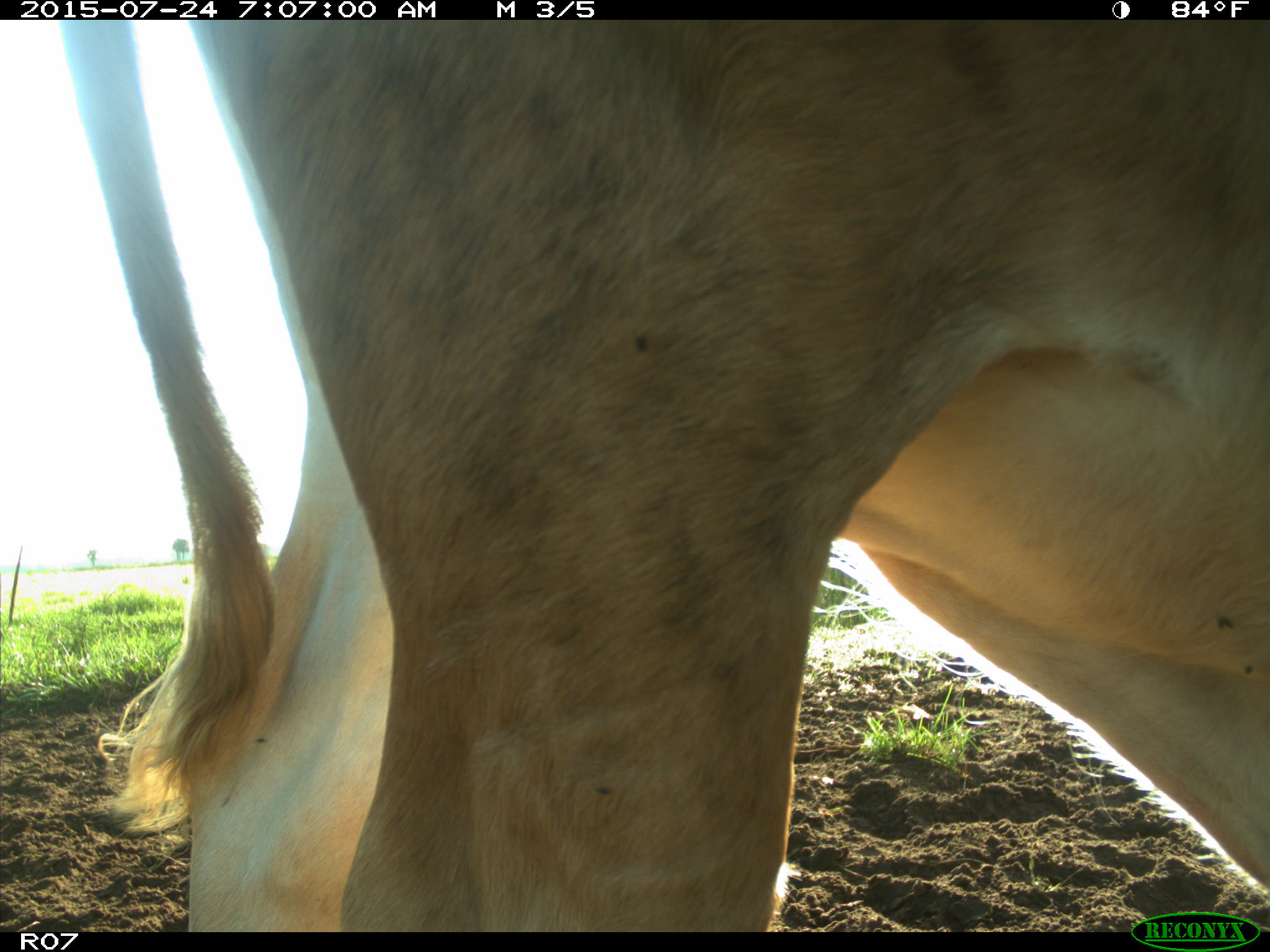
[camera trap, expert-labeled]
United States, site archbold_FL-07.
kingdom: Animalia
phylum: Chordata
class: Mammalia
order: Artiodactyla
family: Bovidae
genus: Bos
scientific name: Bos taurus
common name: domestic cow